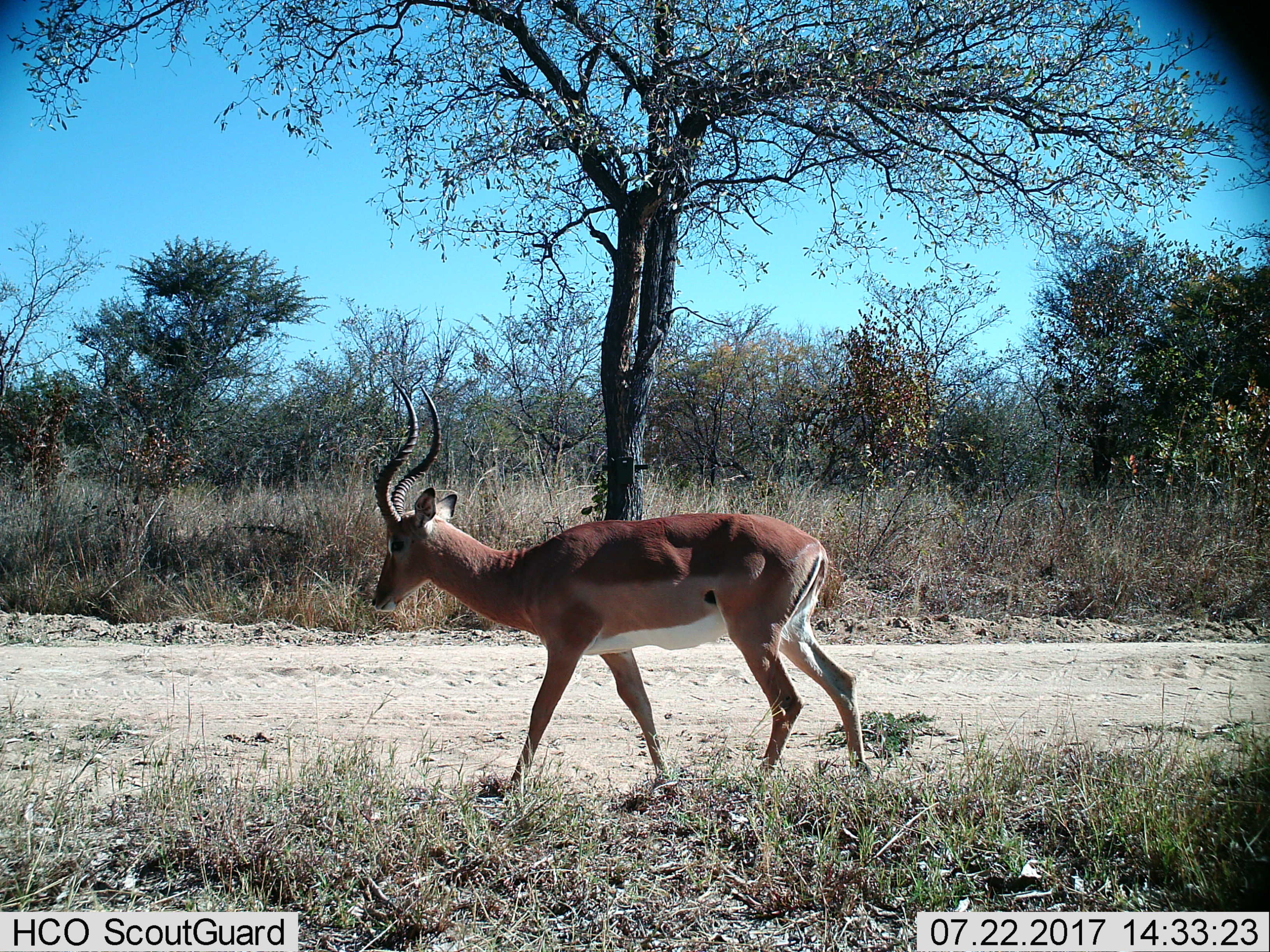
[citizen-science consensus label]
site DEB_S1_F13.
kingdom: Animalia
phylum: Chordata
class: Mammalia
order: Artiodactyla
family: Bovidae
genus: Aepyceros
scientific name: Aepyceros melampus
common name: impala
Impala (Aepyceros melampus), count 1. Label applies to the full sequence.